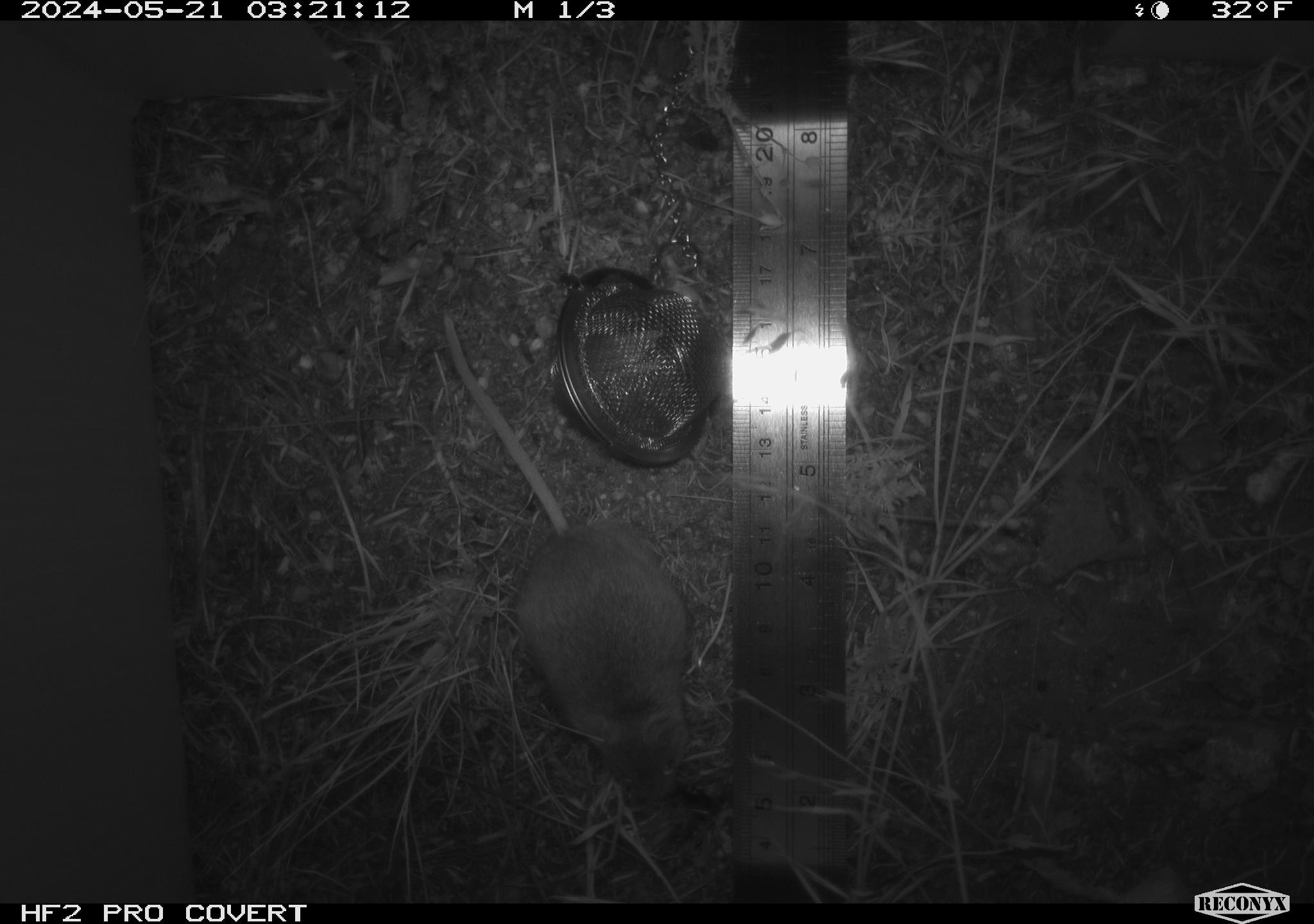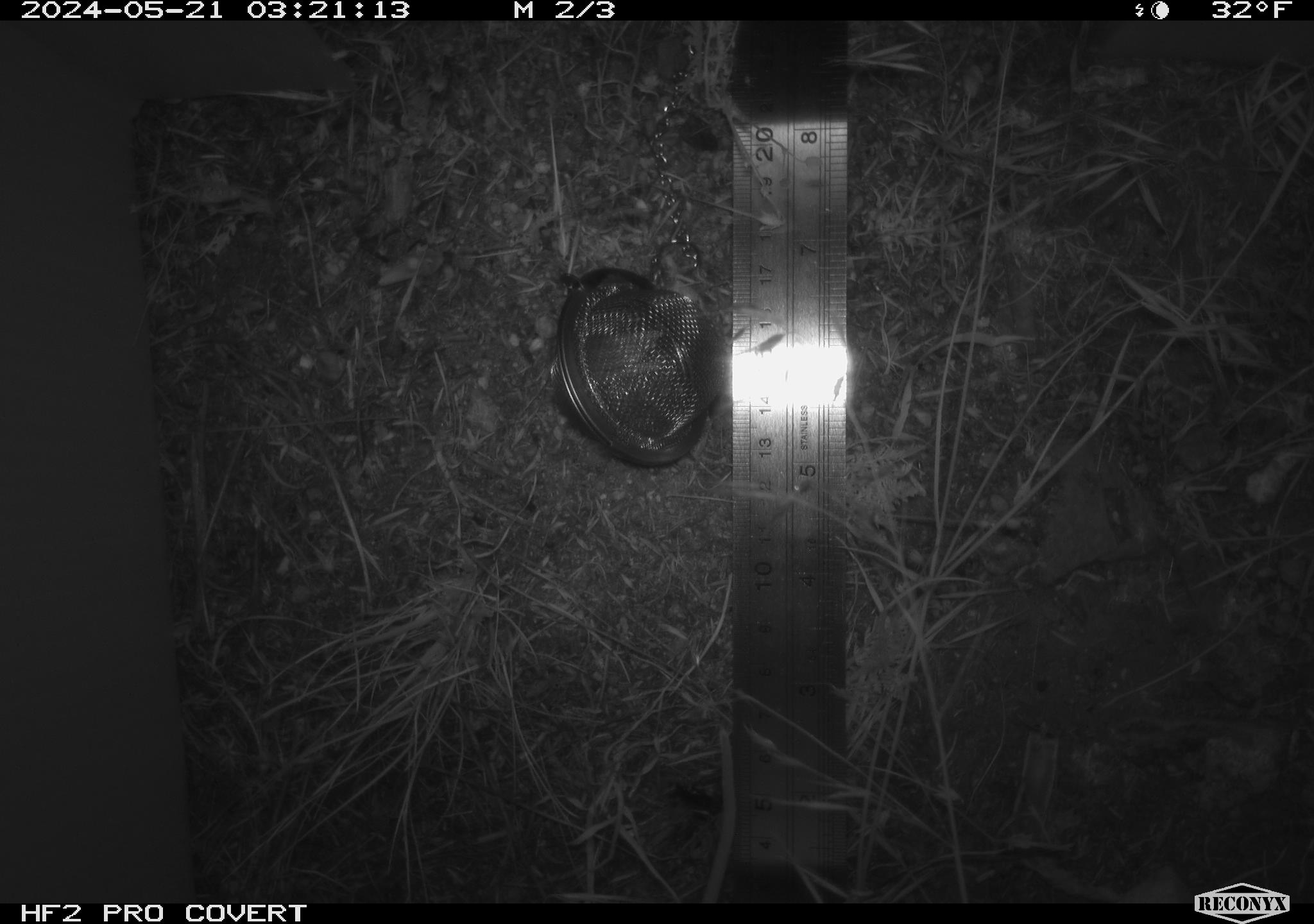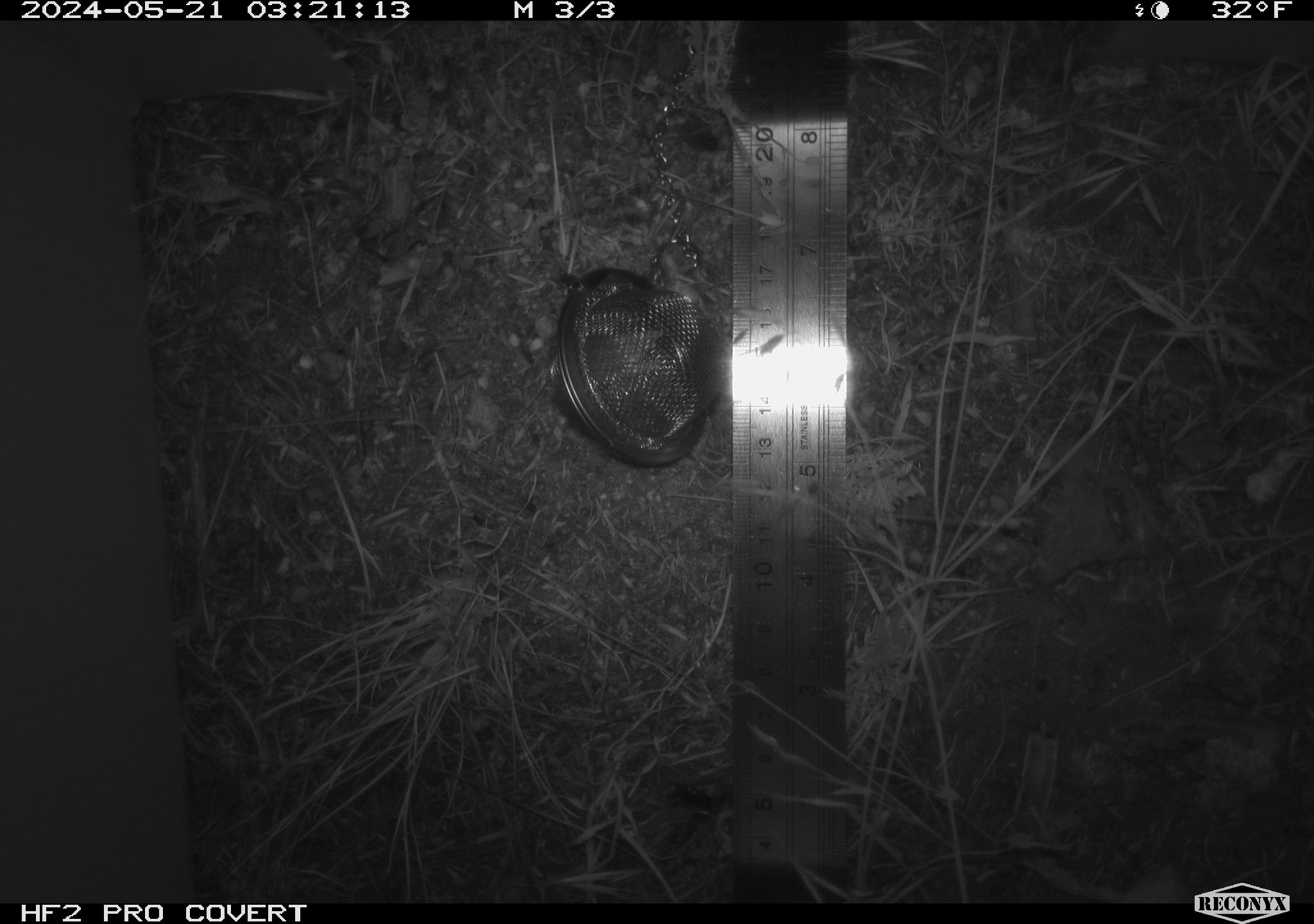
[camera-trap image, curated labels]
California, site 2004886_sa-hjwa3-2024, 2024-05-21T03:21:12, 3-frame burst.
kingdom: Animalia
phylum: Chordata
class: Mammalia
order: Rodentia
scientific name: Rodentia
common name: rodent